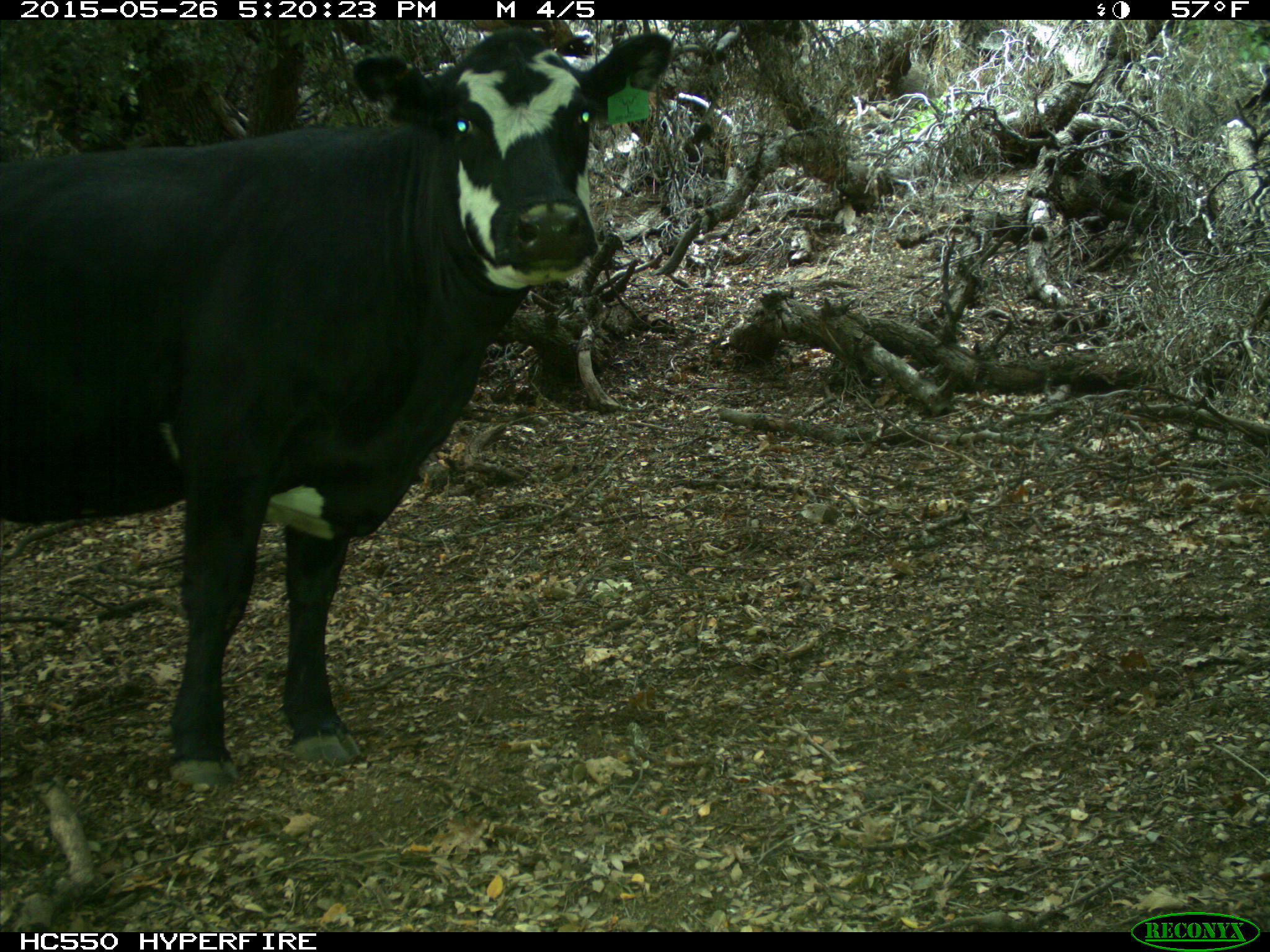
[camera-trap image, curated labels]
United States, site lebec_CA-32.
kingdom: Animalia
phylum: Chordata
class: Mammalia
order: Artiodactyla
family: Bovidae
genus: Bos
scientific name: Bos taurus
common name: domestic cow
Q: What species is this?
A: Bos taurus (domestic cow).